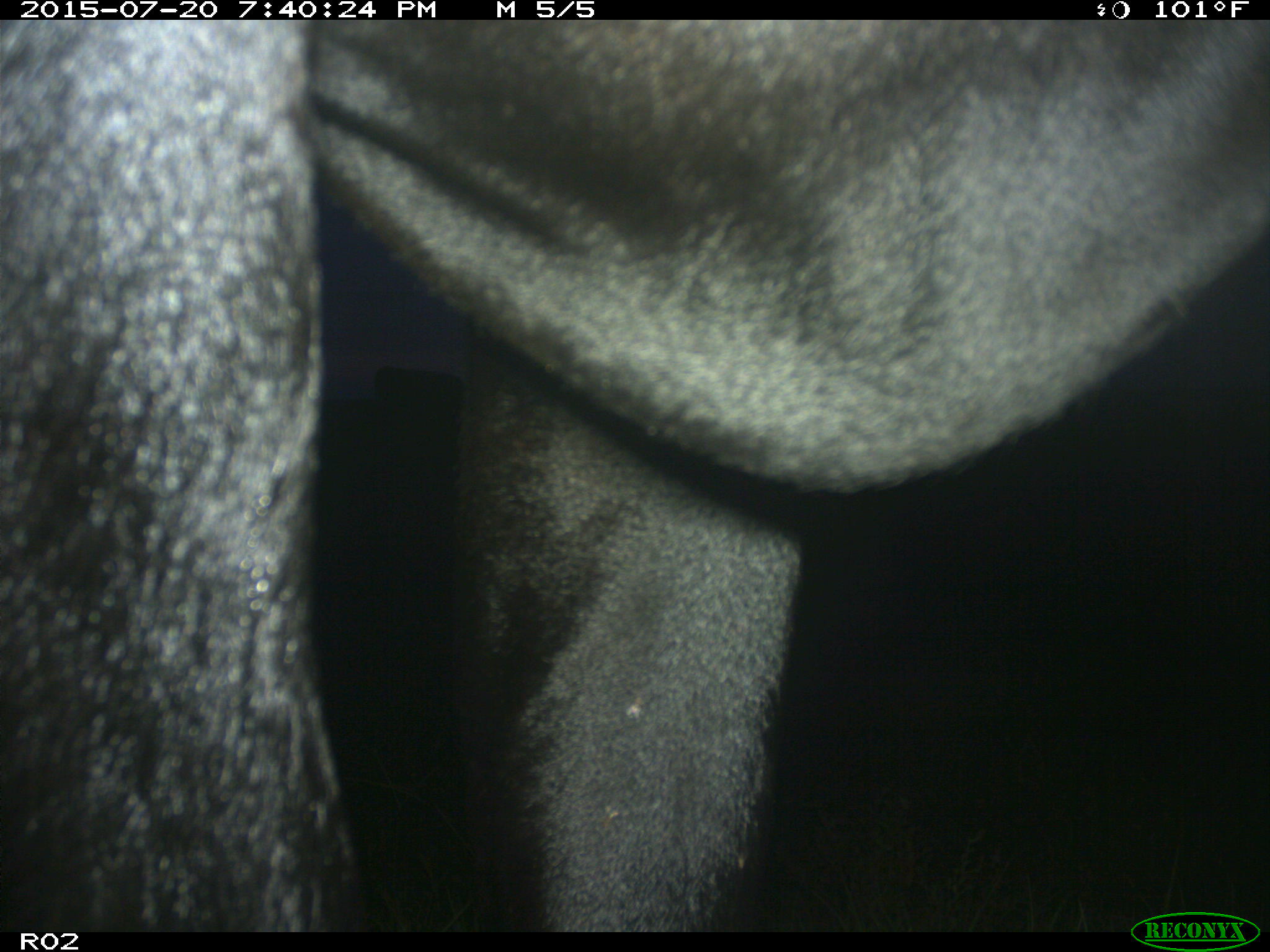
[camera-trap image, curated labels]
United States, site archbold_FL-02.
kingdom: Animalia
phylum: Chordata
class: Mammalia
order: Artiodactyla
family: Bovidae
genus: Bos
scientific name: Bos taurus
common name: domestic cow